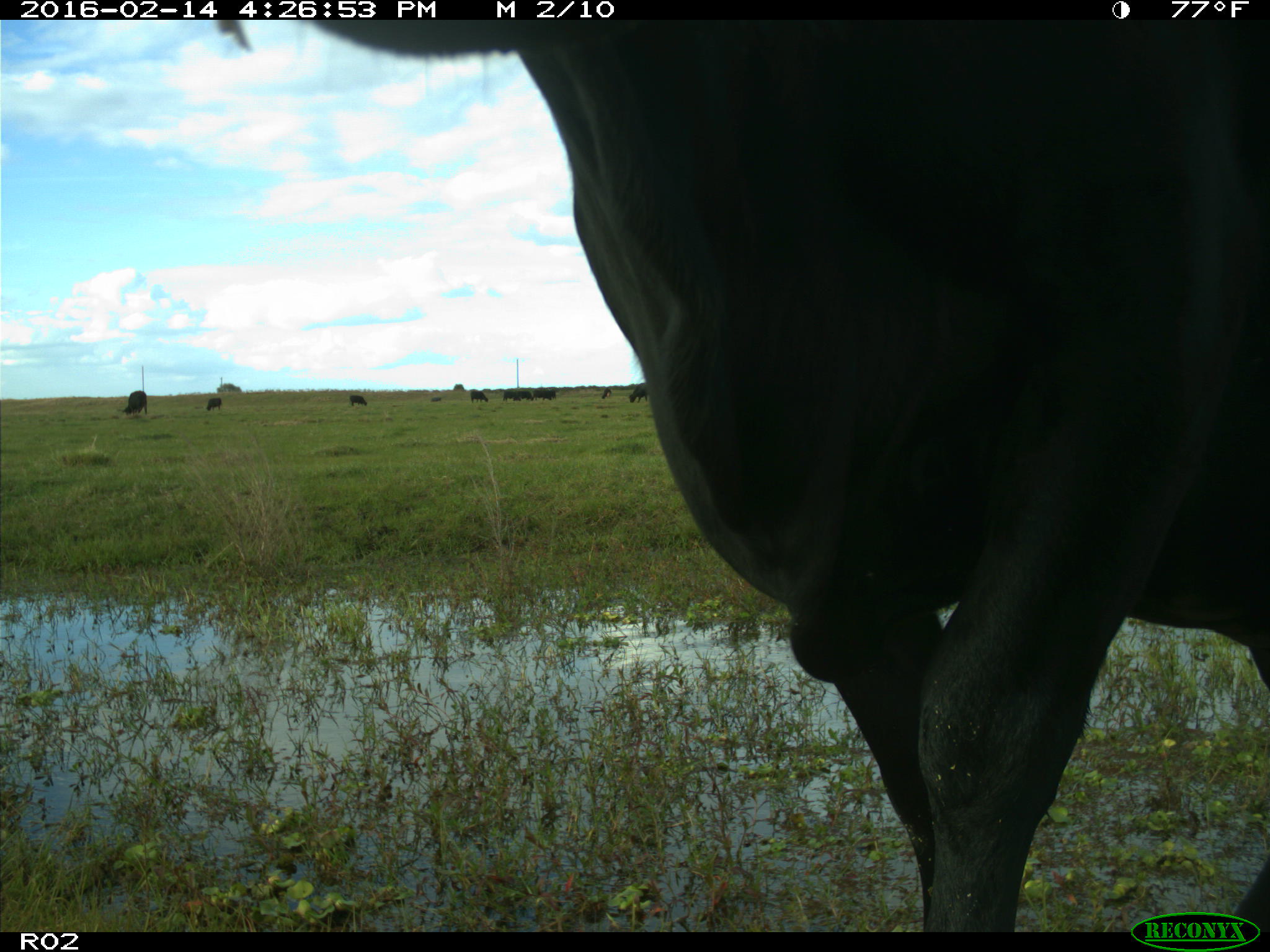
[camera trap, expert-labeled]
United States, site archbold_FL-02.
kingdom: Animalia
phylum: Chordata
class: Mammalia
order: Artiodactyla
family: Bovidae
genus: Bos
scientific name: Bos taurus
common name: domestic cow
Bos taurus (domestic cow).